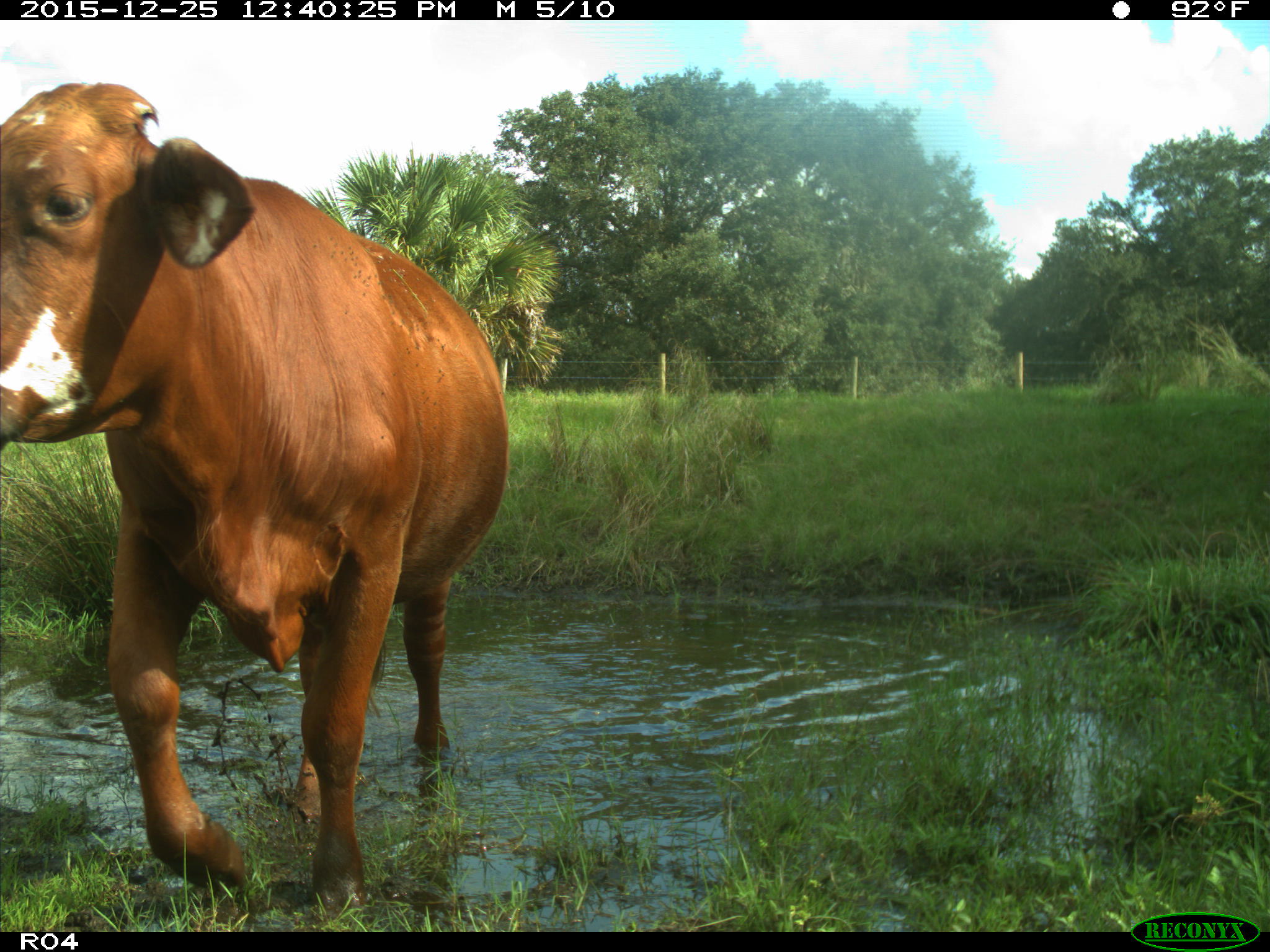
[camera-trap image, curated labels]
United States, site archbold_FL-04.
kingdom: Animalia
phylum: Chordata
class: Mammalia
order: Artiodactyla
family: Bovidae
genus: Bos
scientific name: Bos taurus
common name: domestic cow